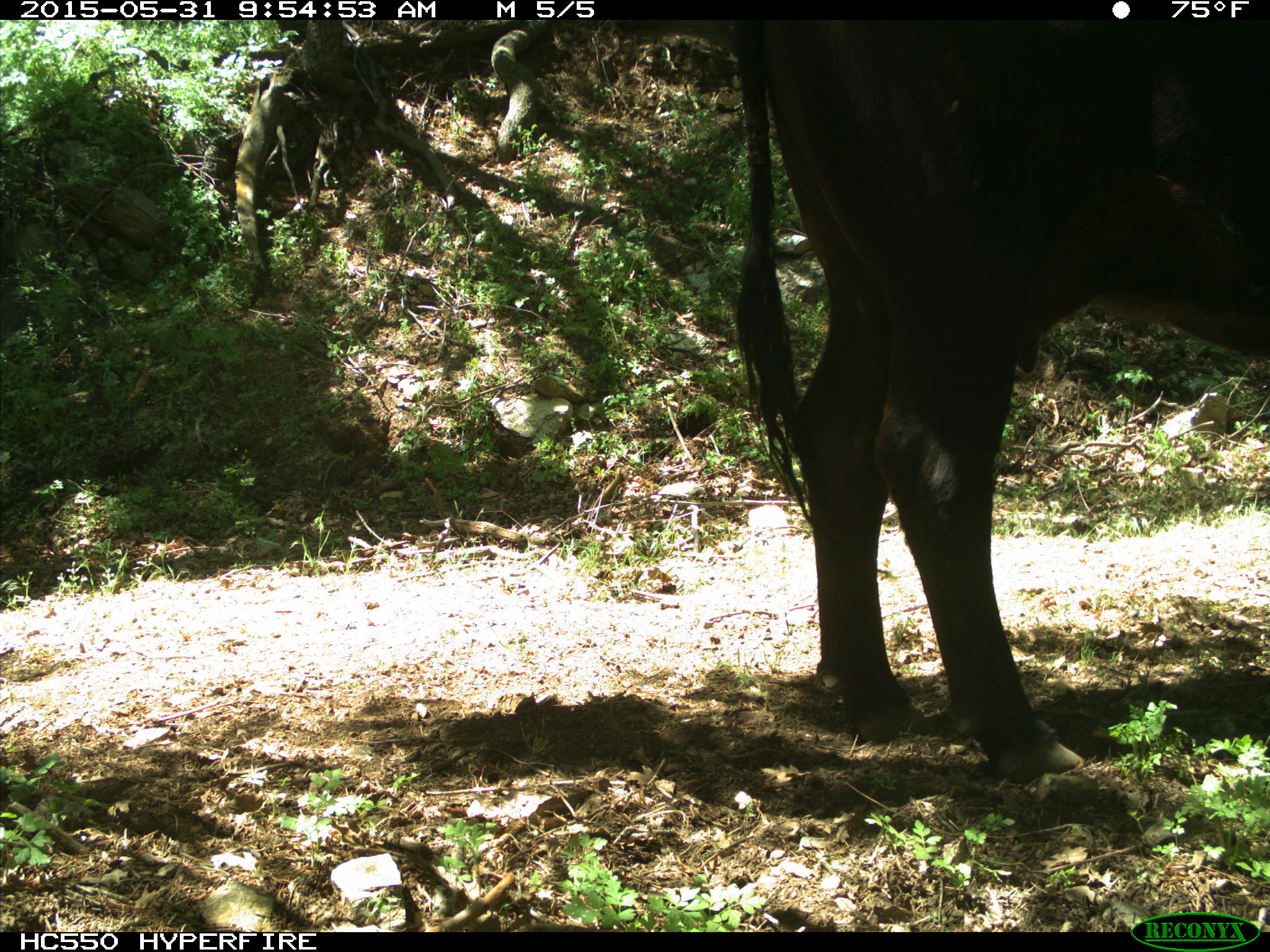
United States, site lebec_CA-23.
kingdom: Animalia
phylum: Chordata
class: Mammalia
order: Artiodactyla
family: Bovidae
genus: Bos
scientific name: Bos taurus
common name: domestic cow